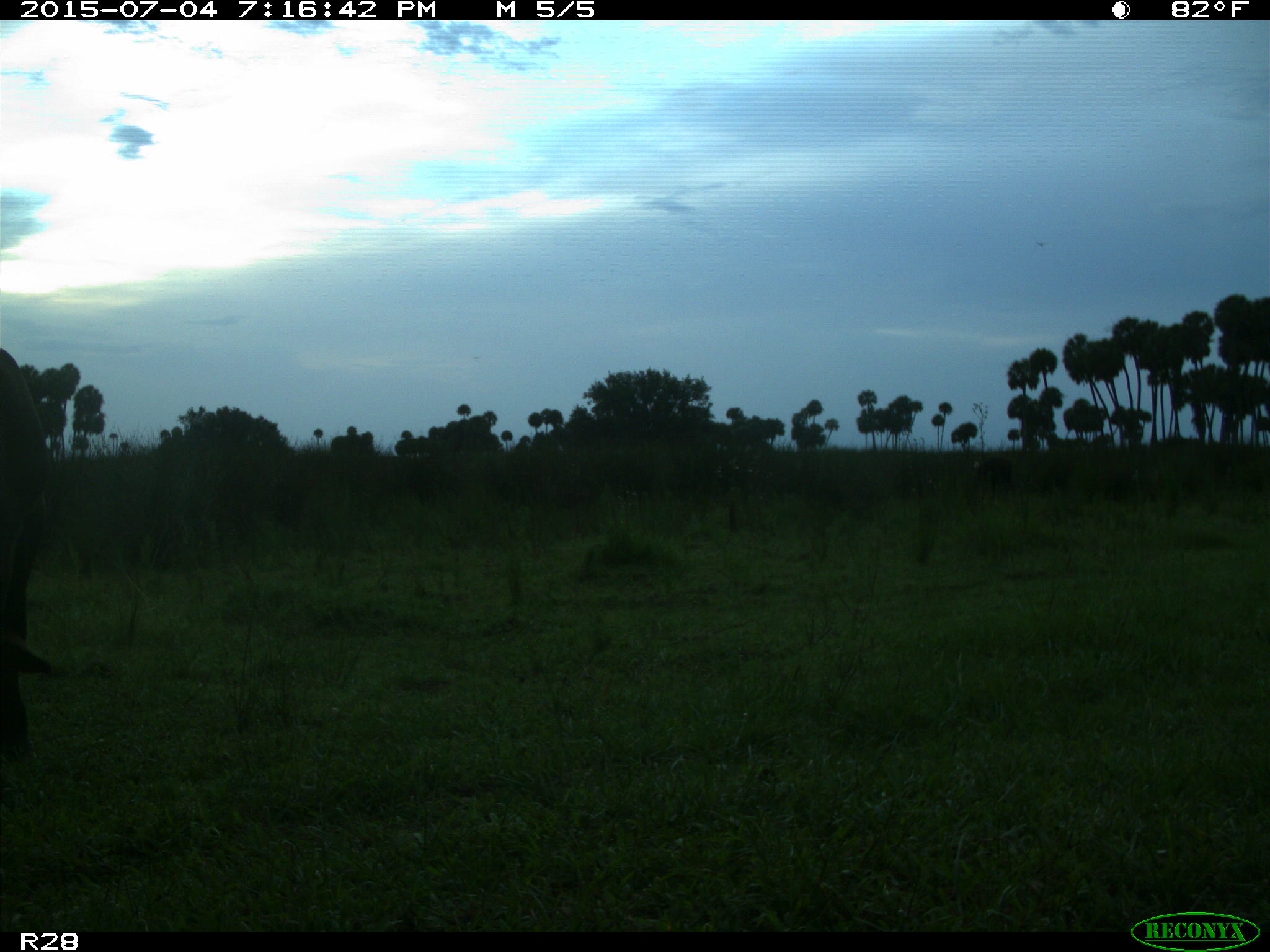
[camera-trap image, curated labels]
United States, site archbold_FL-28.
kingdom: Animalia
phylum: Chordata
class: Mammalia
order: Artiodactyla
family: Bovidae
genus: Bos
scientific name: Bos taurus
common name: domestic cow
Bos taurus (domestic cow).